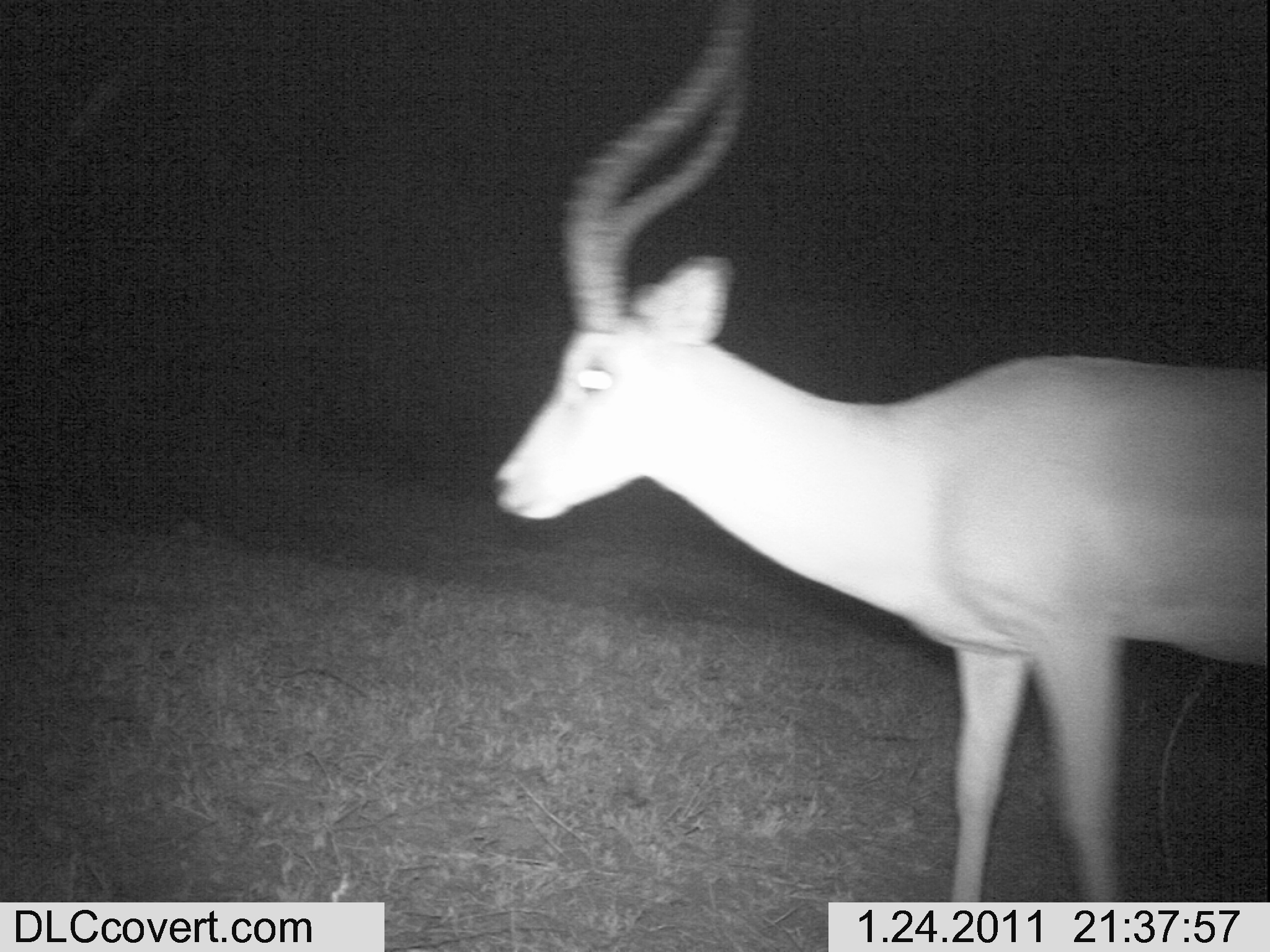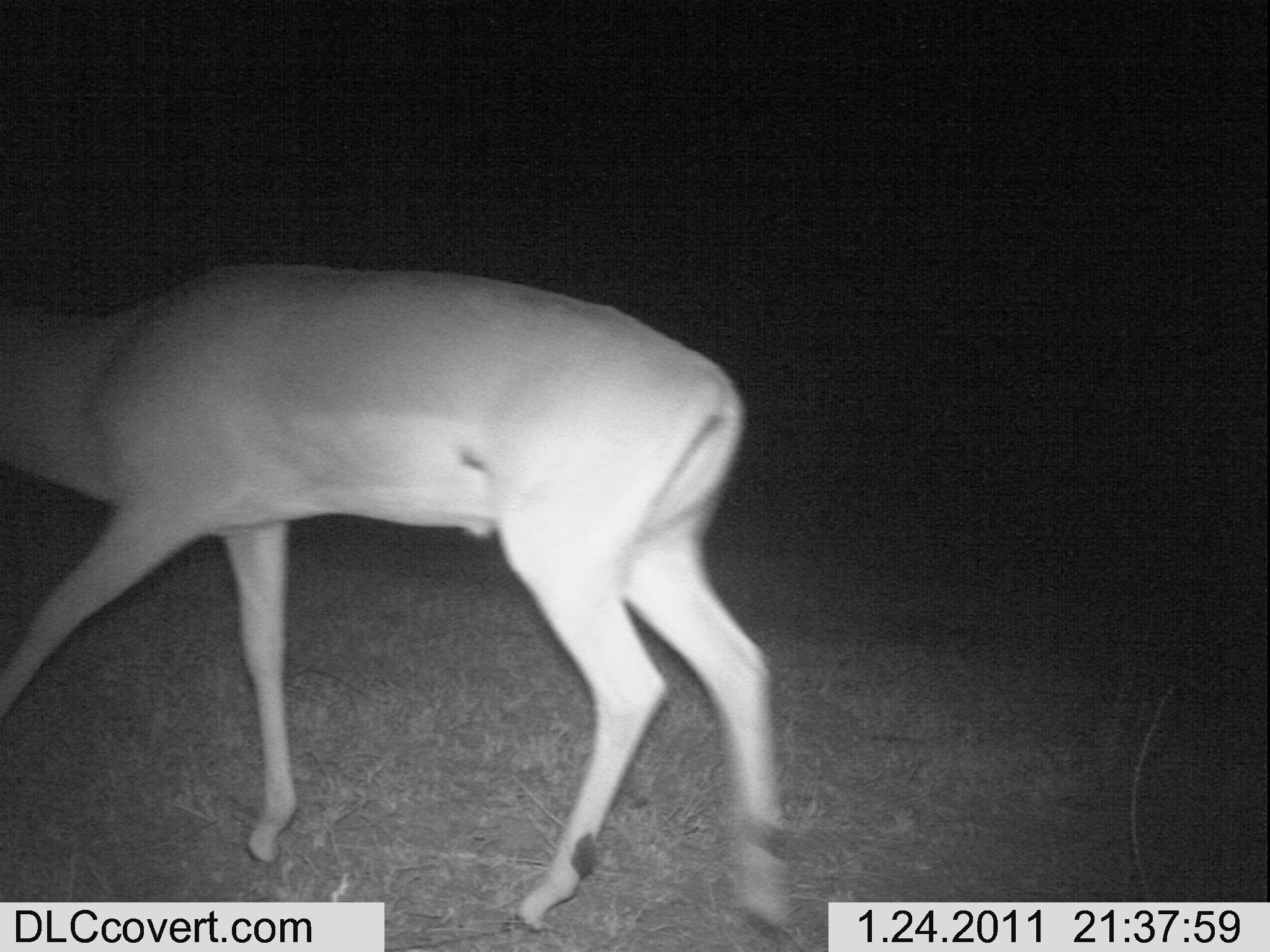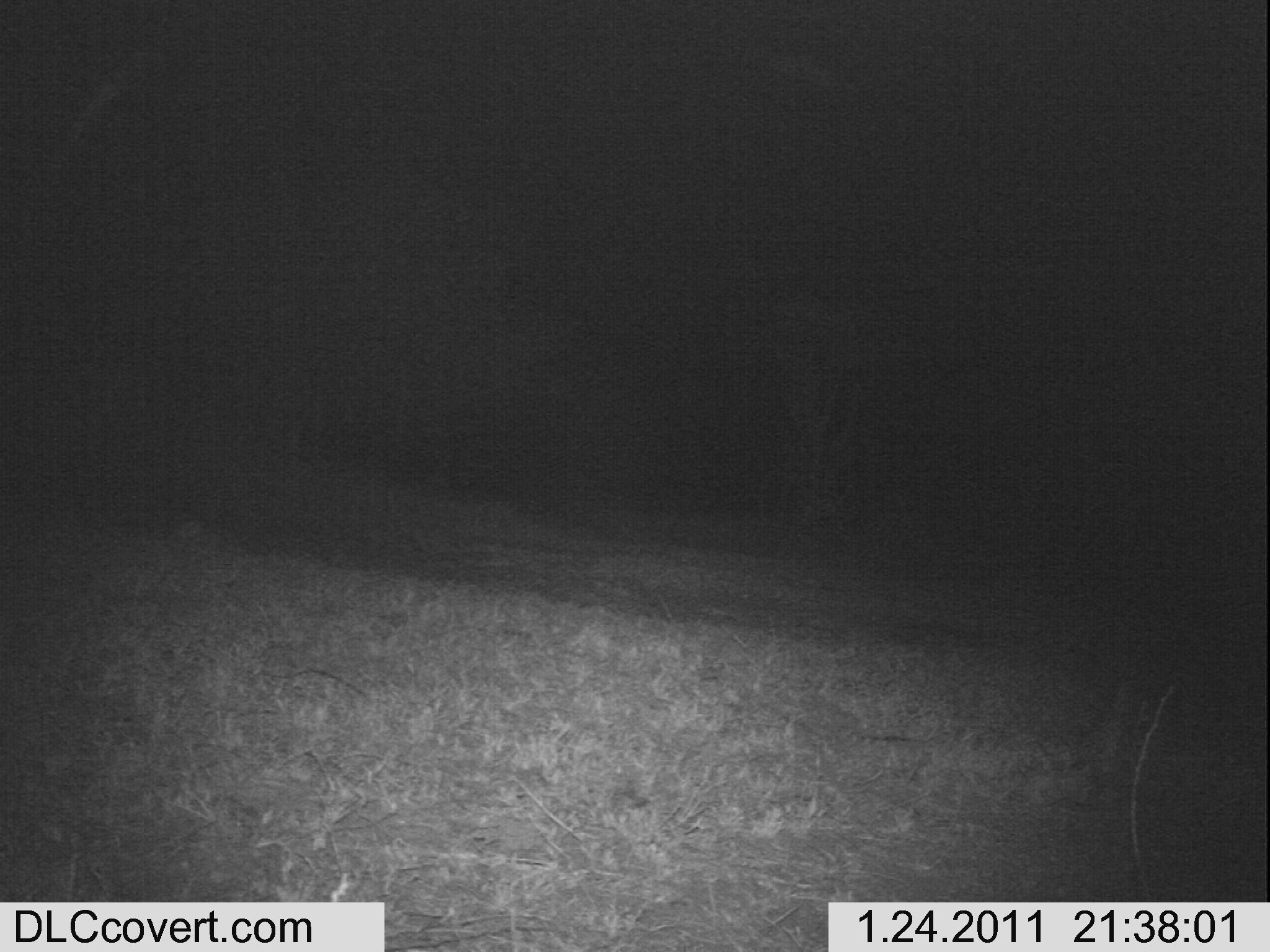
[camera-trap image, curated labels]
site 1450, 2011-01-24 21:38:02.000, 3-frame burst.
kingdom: Animalia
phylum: Chordata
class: Mammalia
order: Artiodactyla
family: Bovidae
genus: Aepyceros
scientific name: Aepyceros melampus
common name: impala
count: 1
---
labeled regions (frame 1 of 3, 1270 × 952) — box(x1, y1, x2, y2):
aepyceros melampus: box(494, 0, 1267, 902)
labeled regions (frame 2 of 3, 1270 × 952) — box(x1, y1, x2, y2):
aepyceros melampus: box(0, 262, 803, 937)